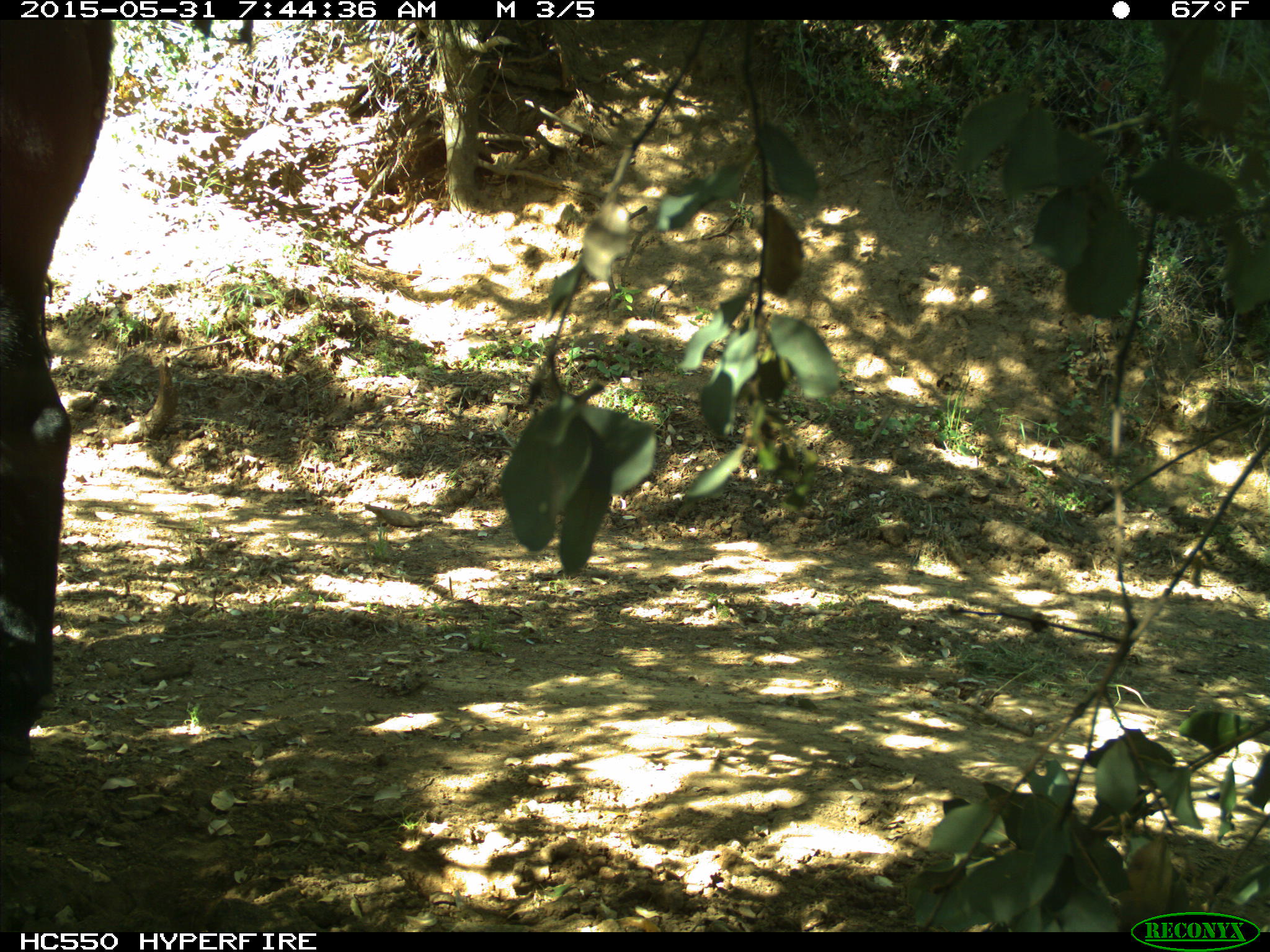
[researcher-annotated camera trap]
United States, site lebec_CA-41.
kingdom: Animalia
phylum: Chordata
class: Mammalia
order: Artiodactyla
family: Bovidae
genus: Bos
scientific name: Bos taurus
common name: domestic cow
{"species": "Bos taurus (domestic cow)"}